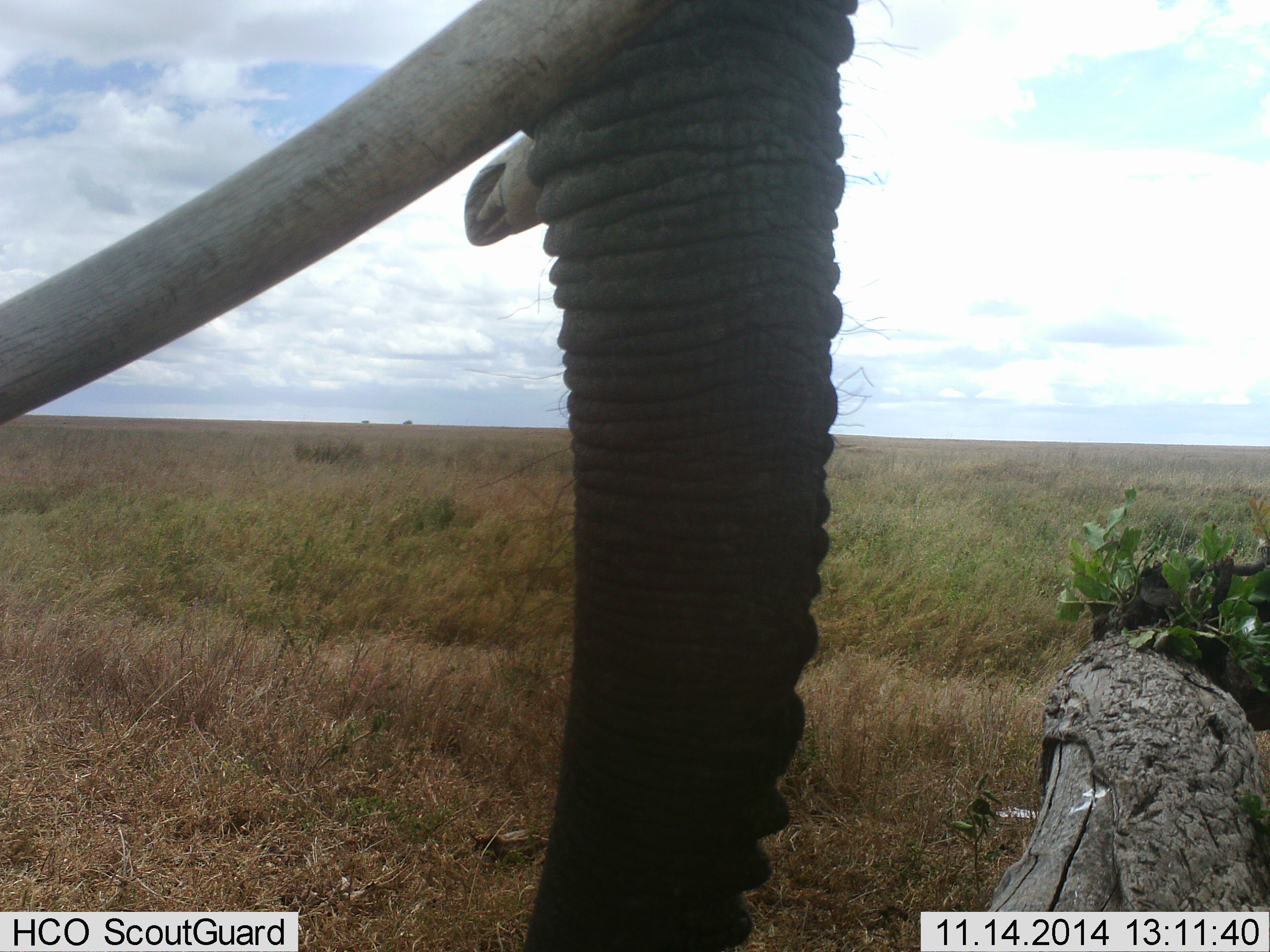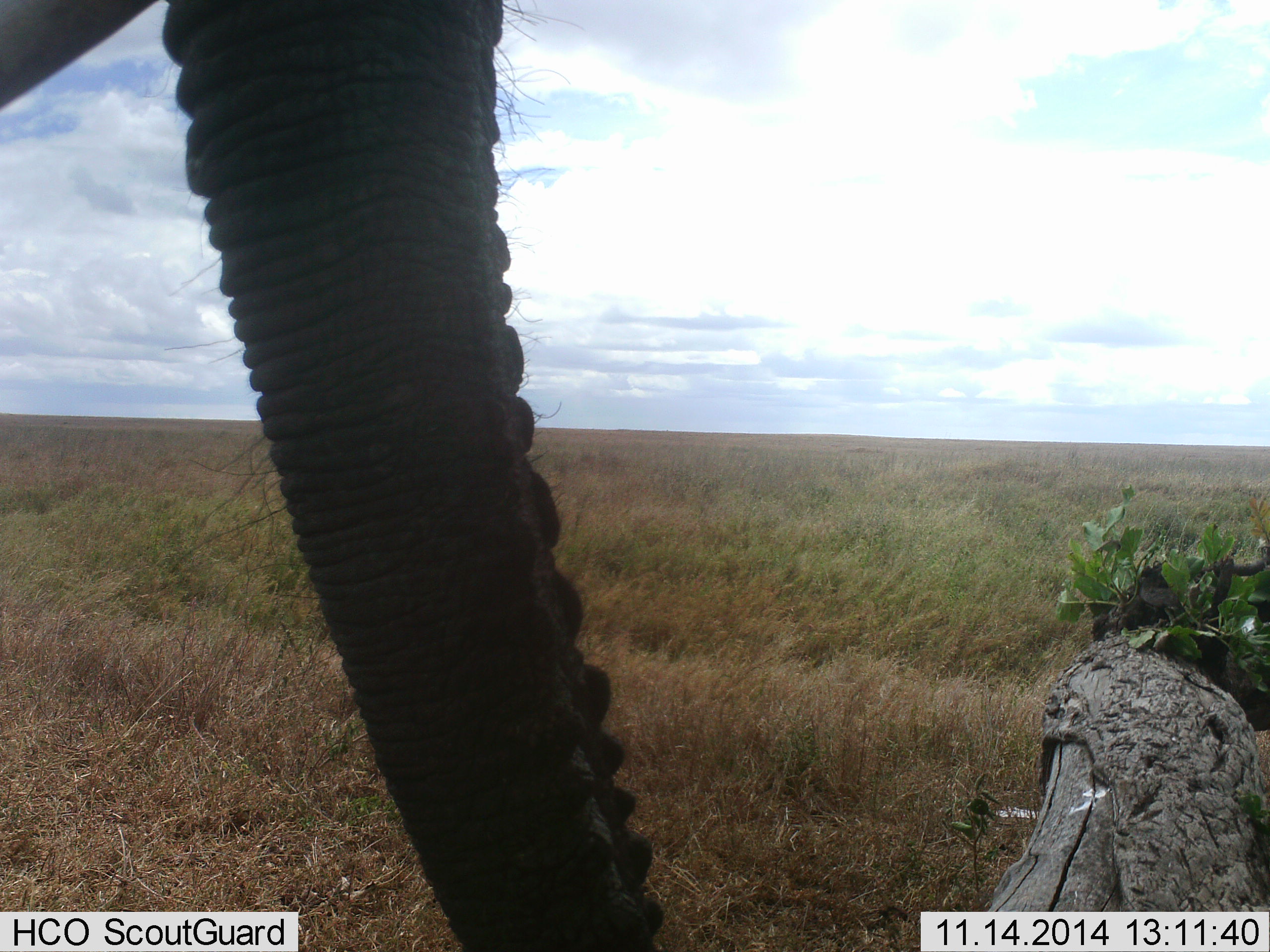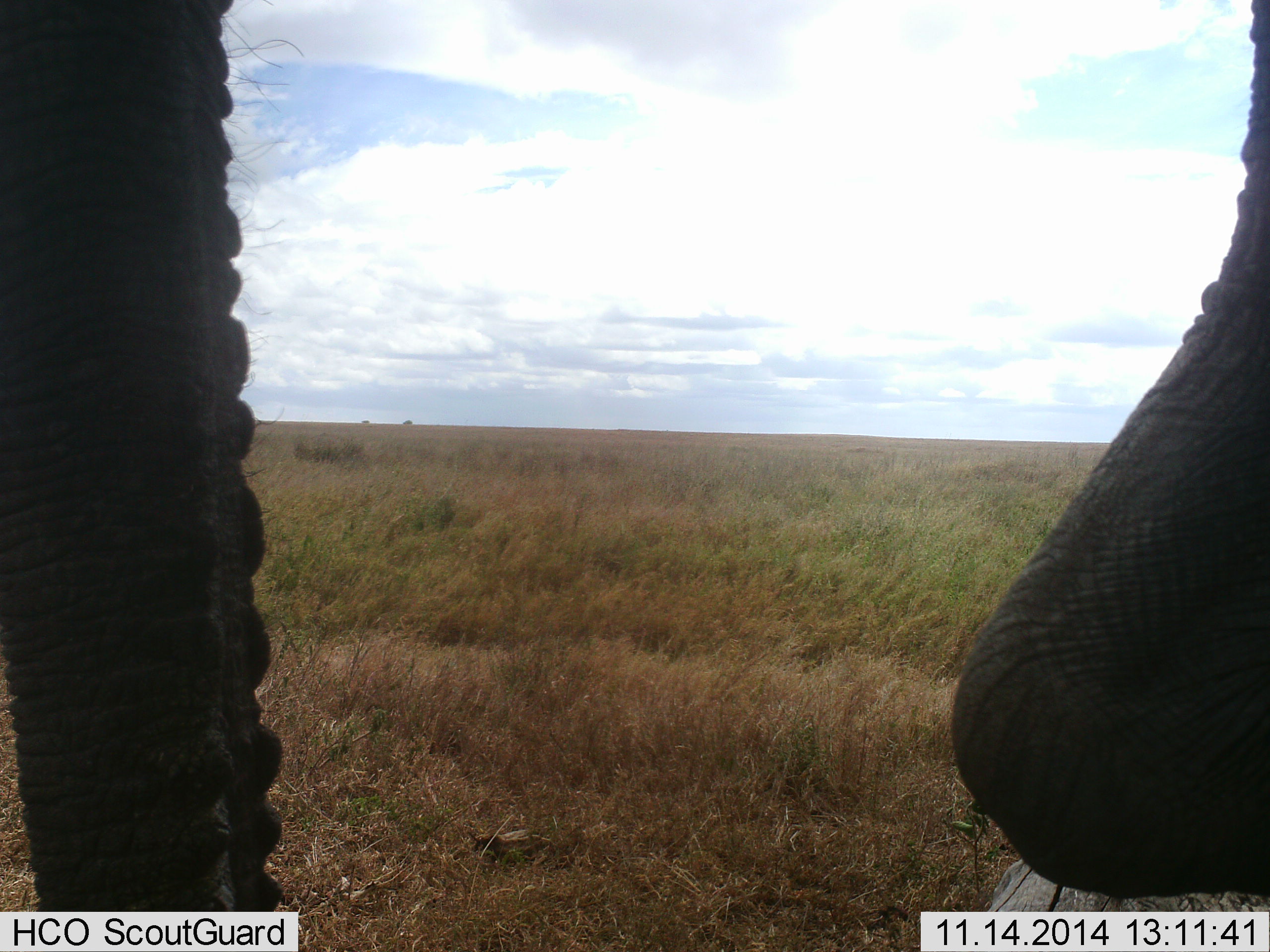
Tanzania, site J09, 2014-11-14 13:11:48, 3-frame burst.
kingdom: Animalia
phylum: Chordata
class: Mammalia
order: Proboscidea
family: Elephantidae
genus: Loxodonta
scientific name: Loxodonta africana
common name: african bush elephant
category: elephant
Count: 1.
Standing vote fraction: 40%.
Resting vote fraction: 0%.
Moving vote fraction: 60%.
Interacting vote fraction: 0%.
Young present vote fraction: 0%.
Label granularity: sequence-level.